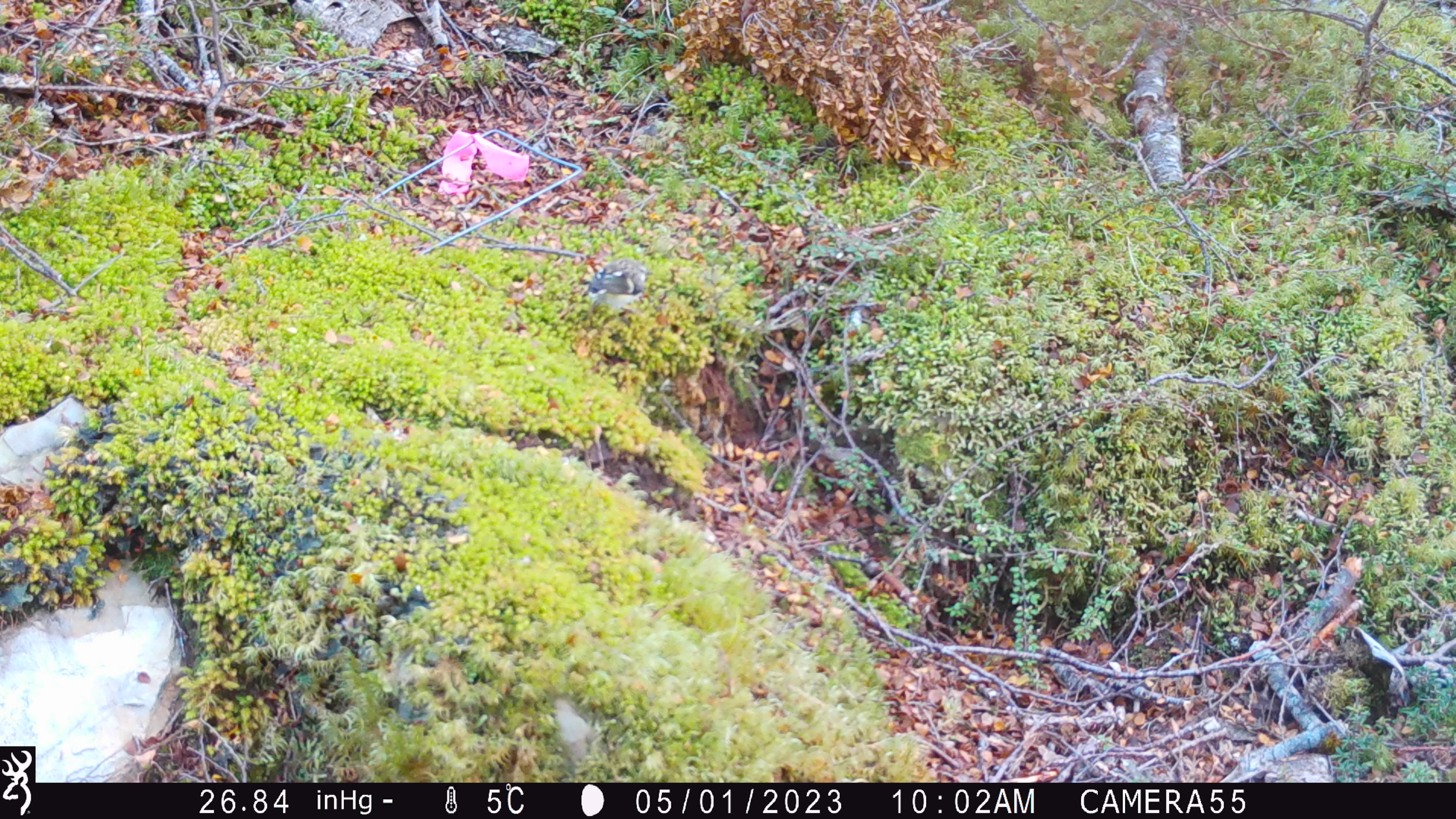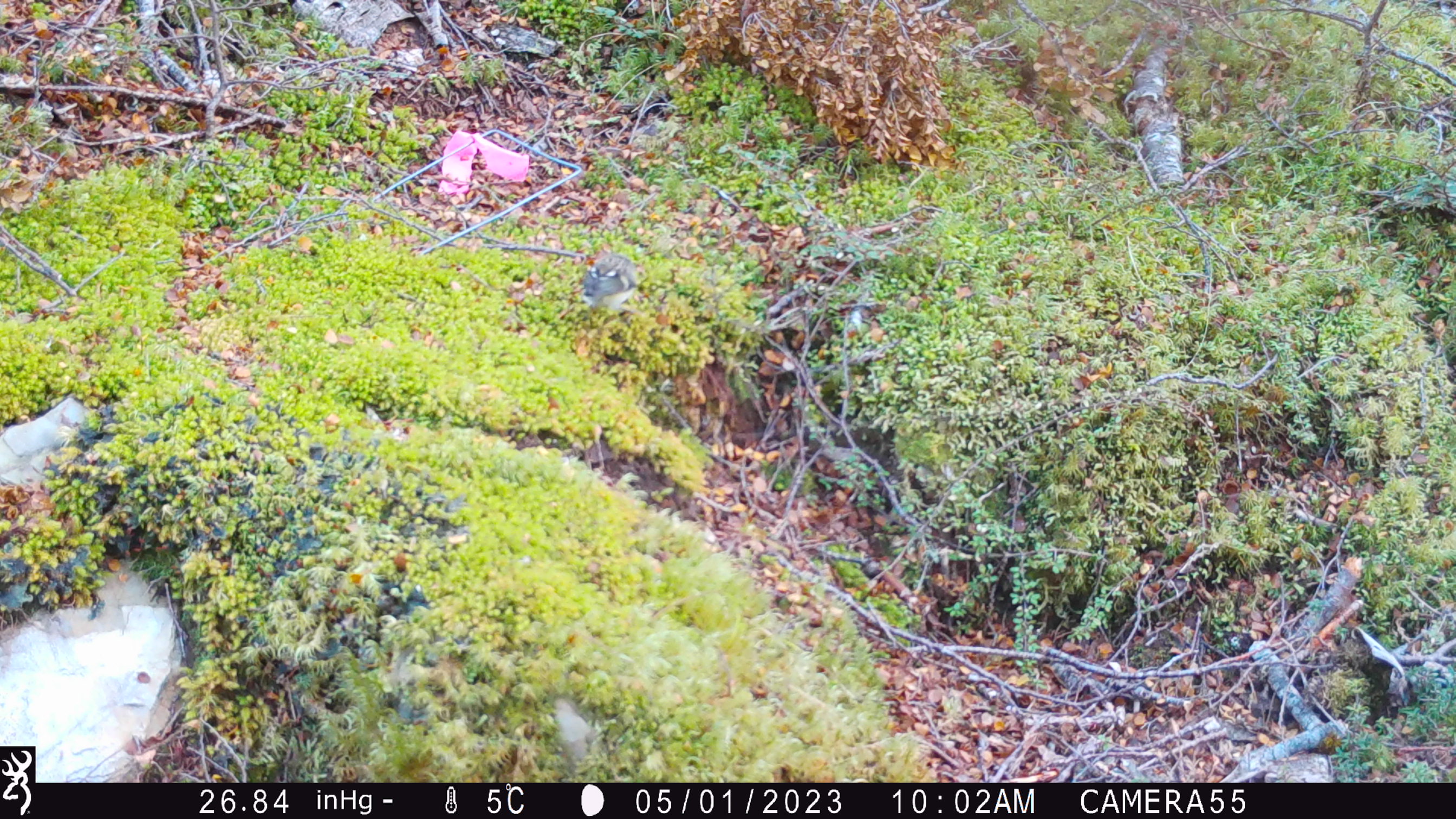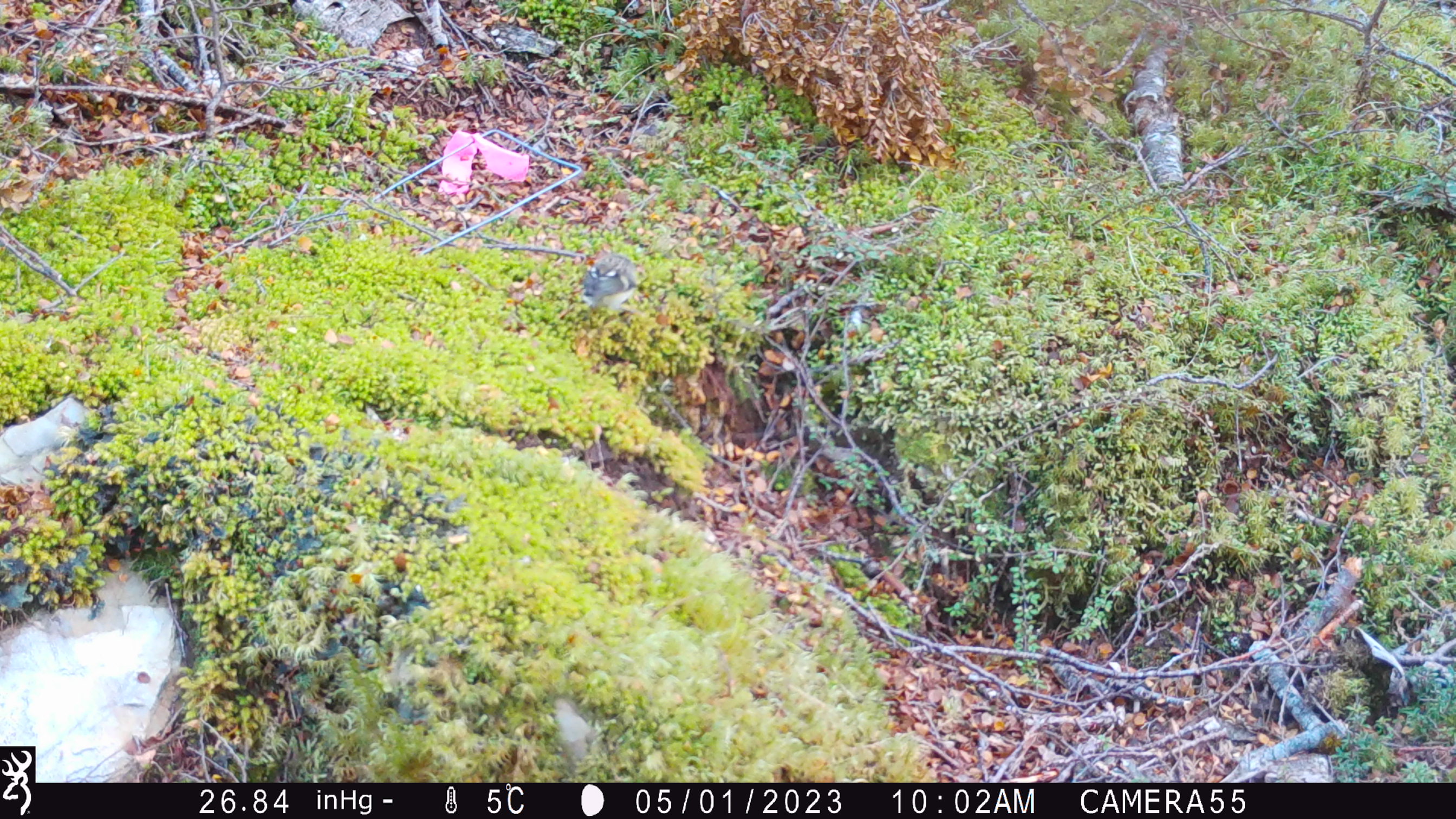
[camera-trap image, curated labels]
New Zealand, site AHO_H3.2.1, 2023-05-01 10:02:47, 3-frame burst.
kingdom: Animalia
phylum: Chordata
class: Aves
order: Passeriformes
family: Acanthisittidae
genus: Acanthisitta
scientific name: Acanthisitta chloris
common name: rifleman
Rifleman (Acanthisitta chloris).